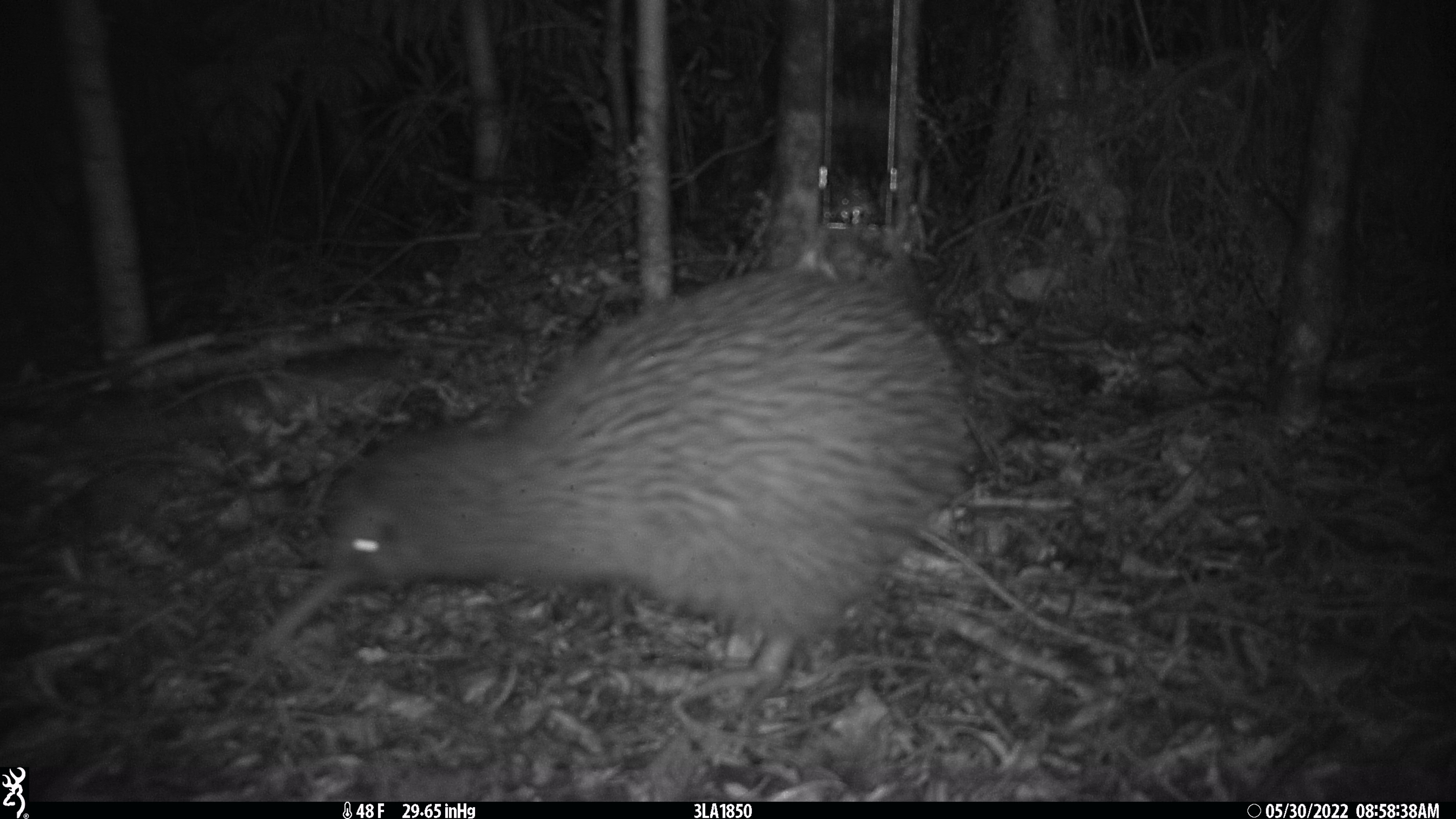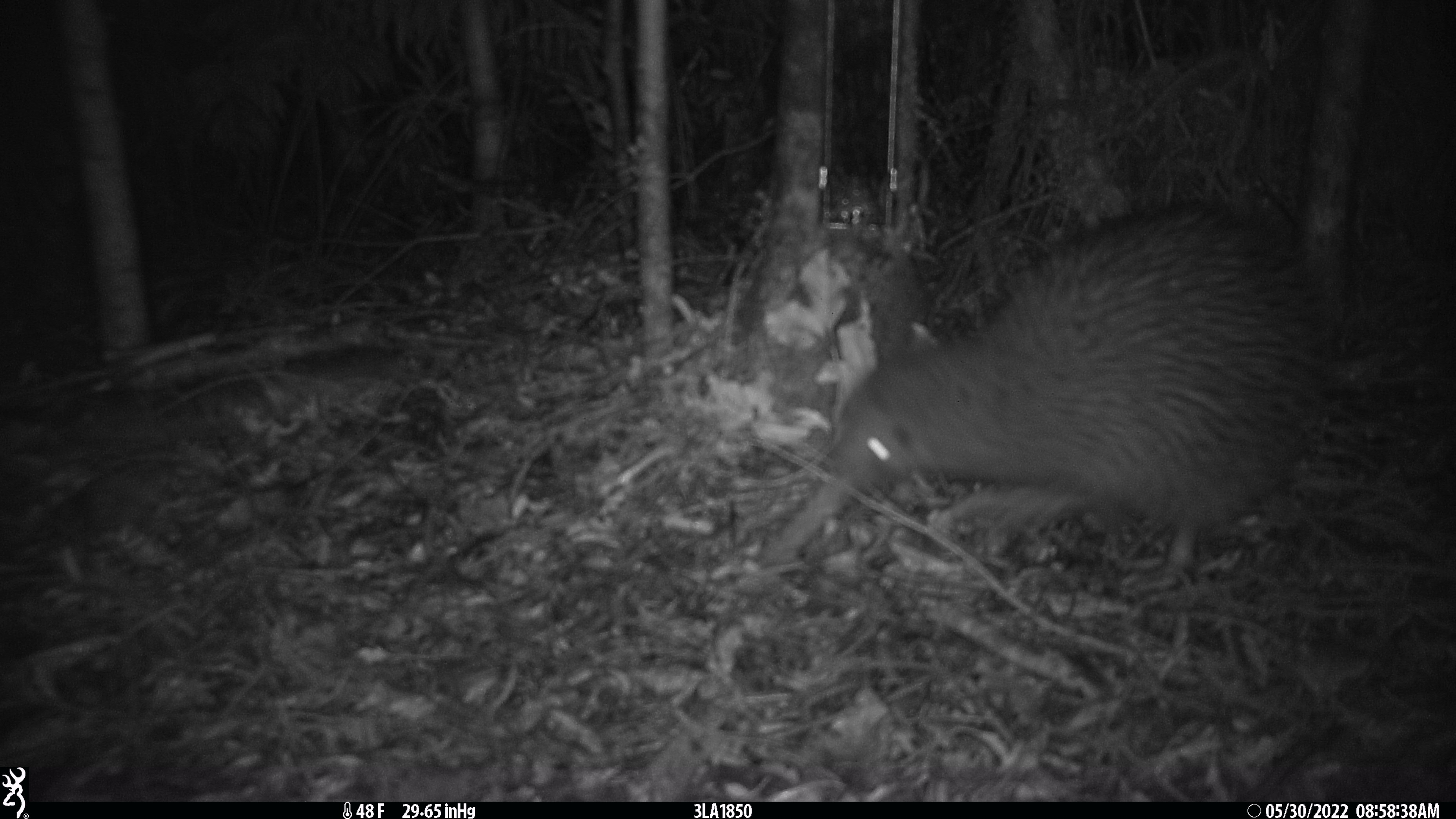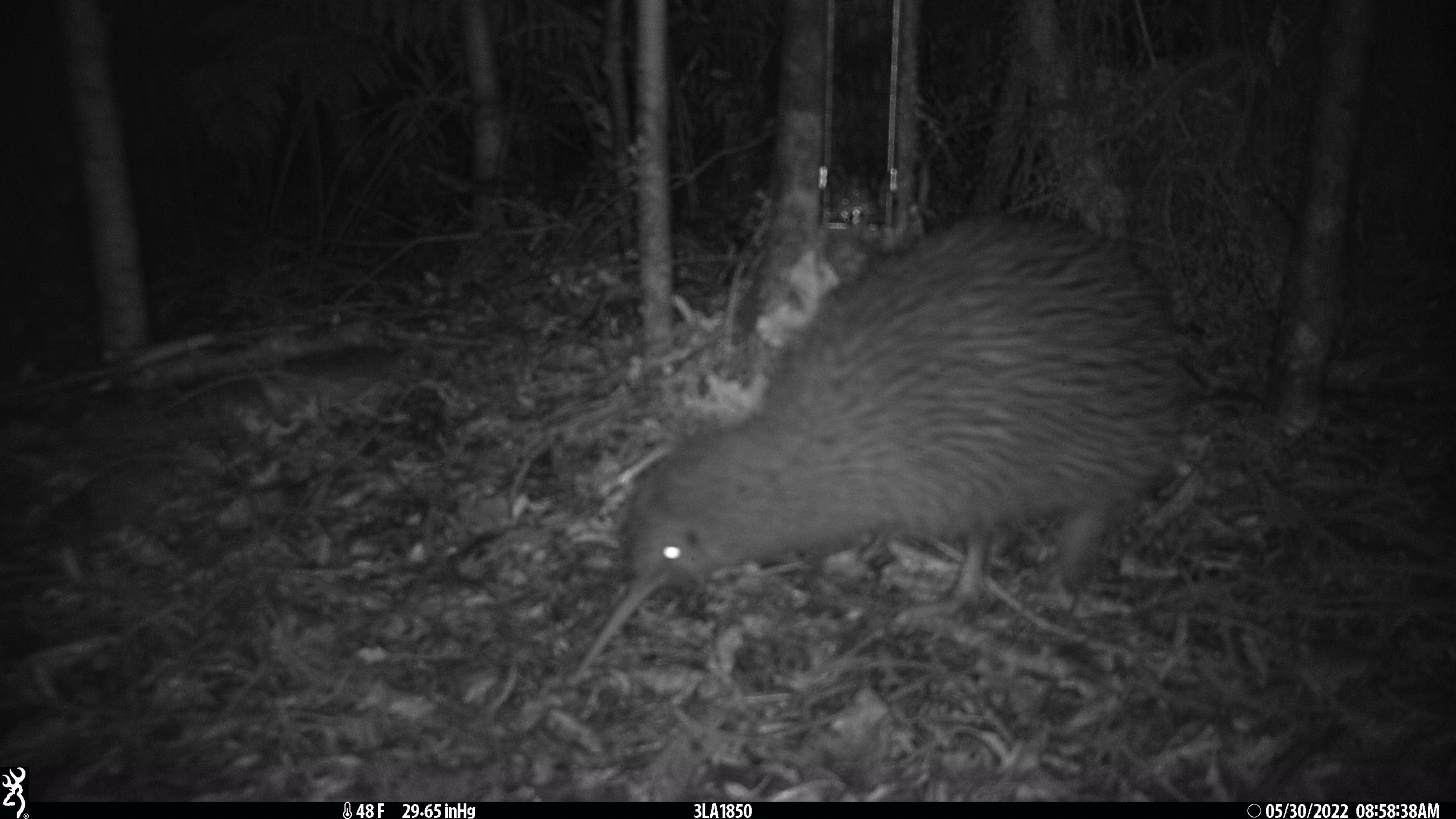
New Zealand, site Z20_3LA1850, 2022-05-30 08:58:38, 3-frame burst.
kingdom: Animalia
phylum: Chordata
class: Aves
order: Apterygiformes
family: Apterygidae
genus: Apteryx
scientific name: Apteryx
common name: kiwi